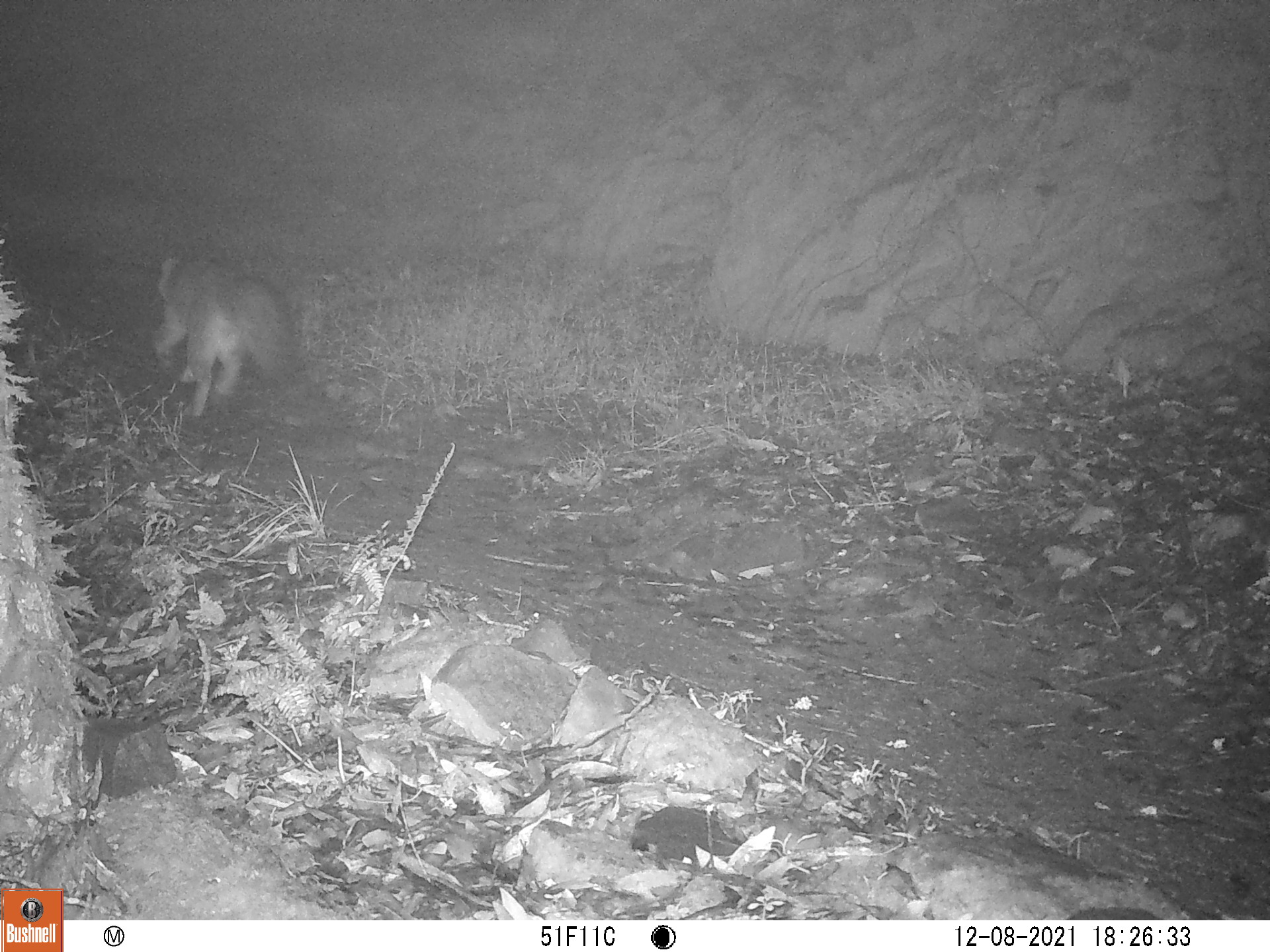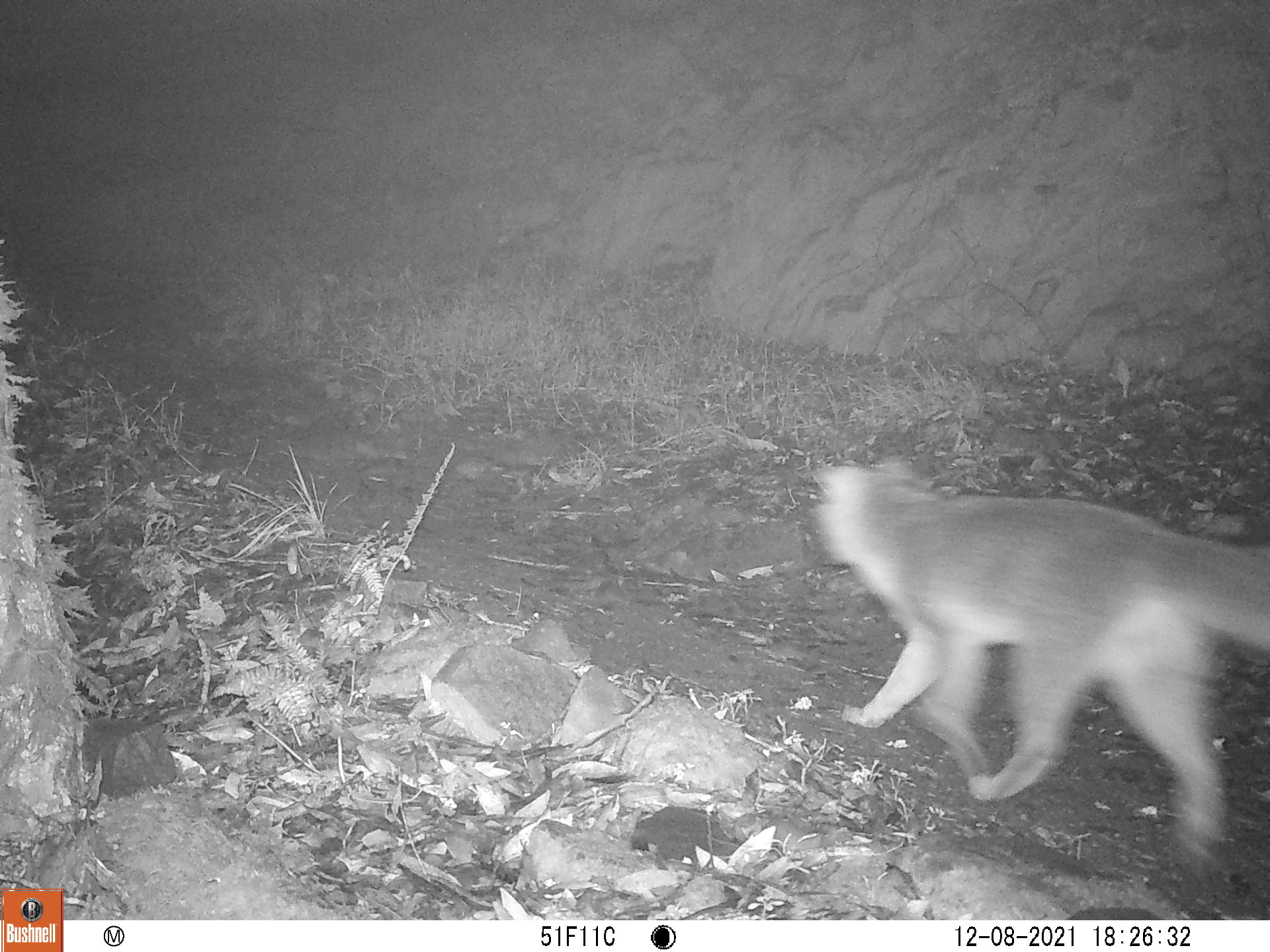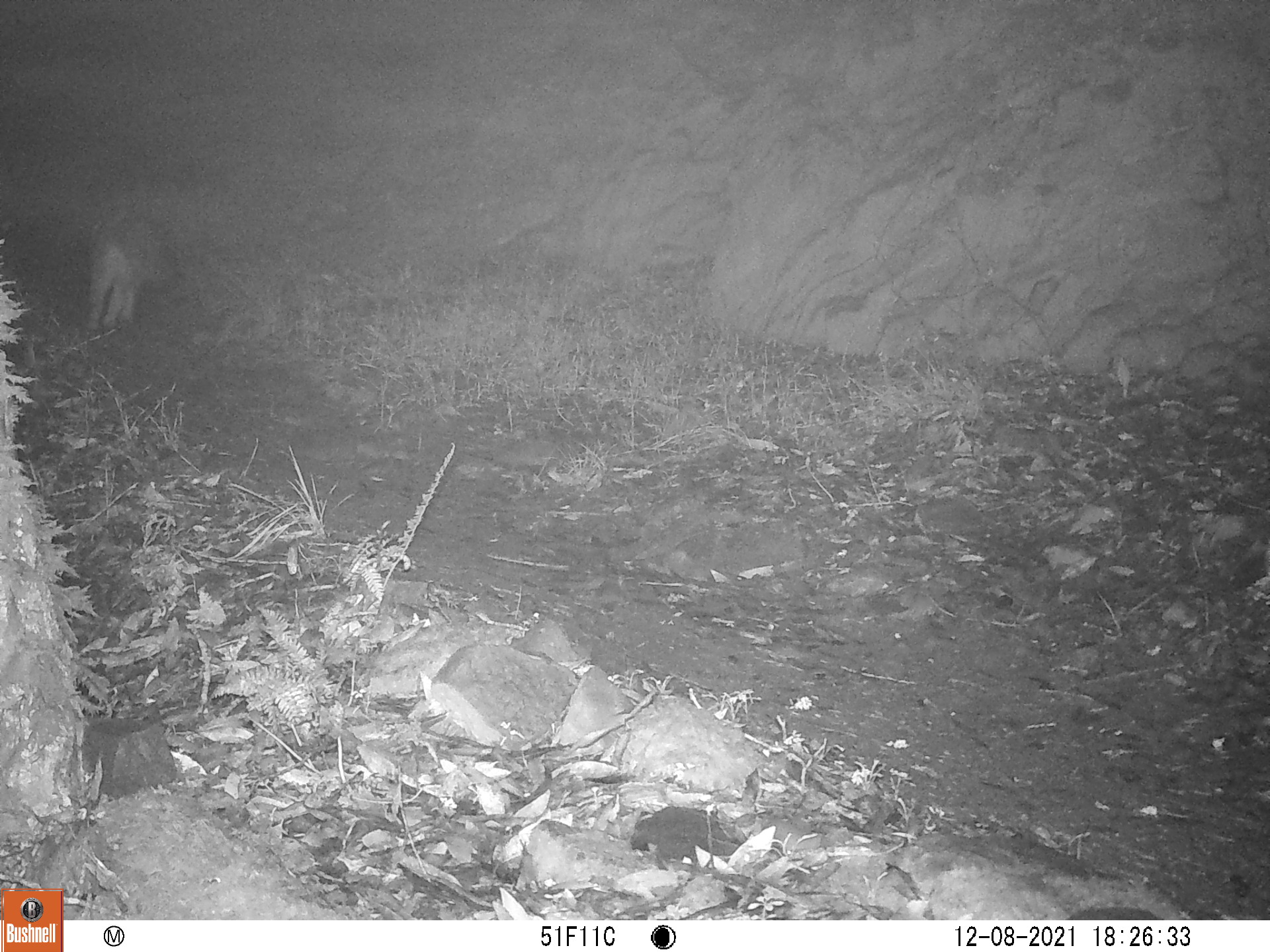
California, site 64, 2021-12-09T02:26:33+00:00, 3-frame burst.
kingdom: Animalia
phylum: Chordata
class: Mammalia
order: Carnivora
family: Canidae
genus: Urocyon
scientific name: Urocyon cinereoargenteus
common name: gray fox